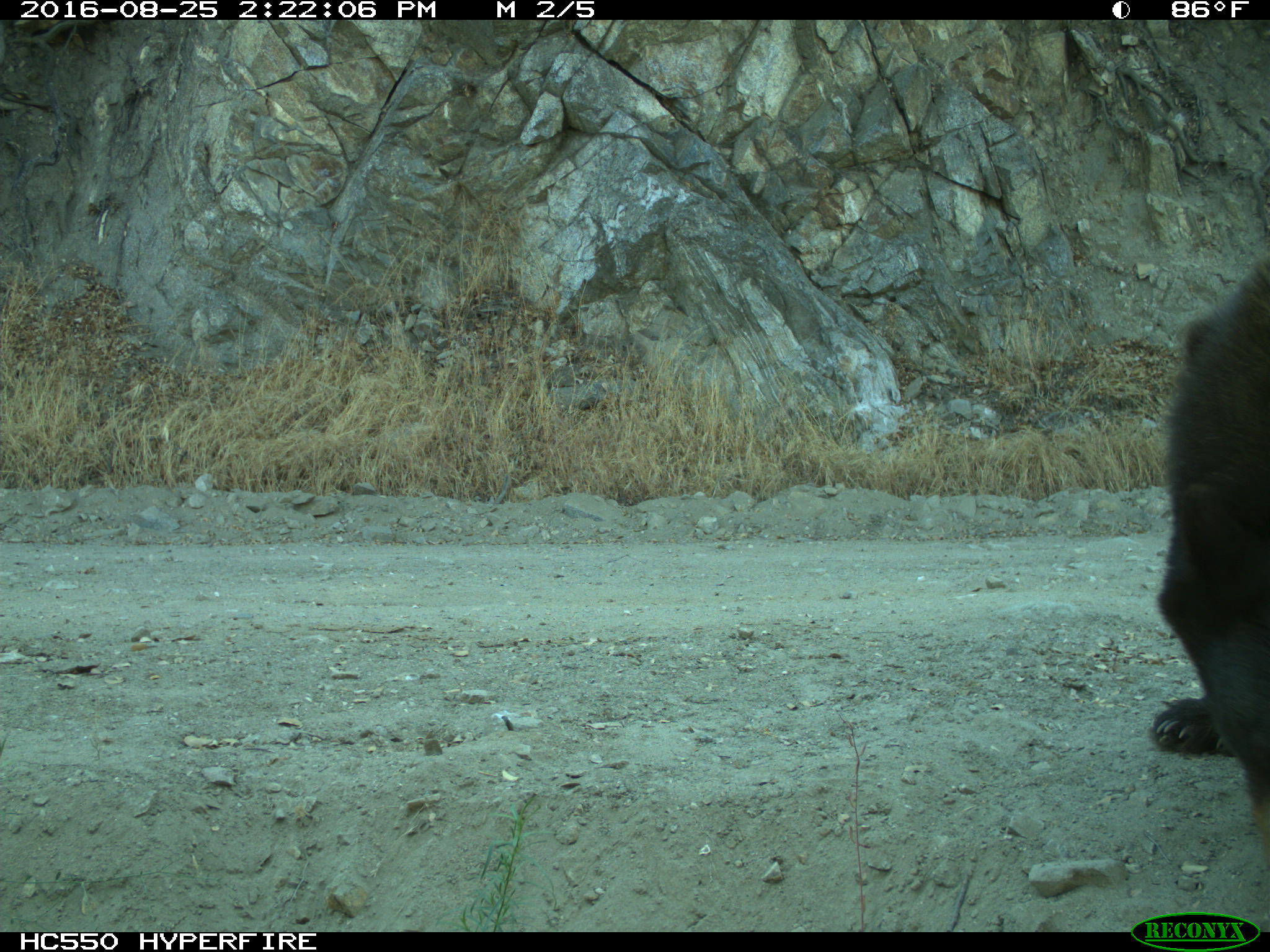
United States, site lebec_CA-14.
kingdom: Animalia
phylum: Chordata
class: Mammalia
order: Carnivora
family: Ursidae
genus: Ursus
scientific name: Ursus americanus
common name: american black bear